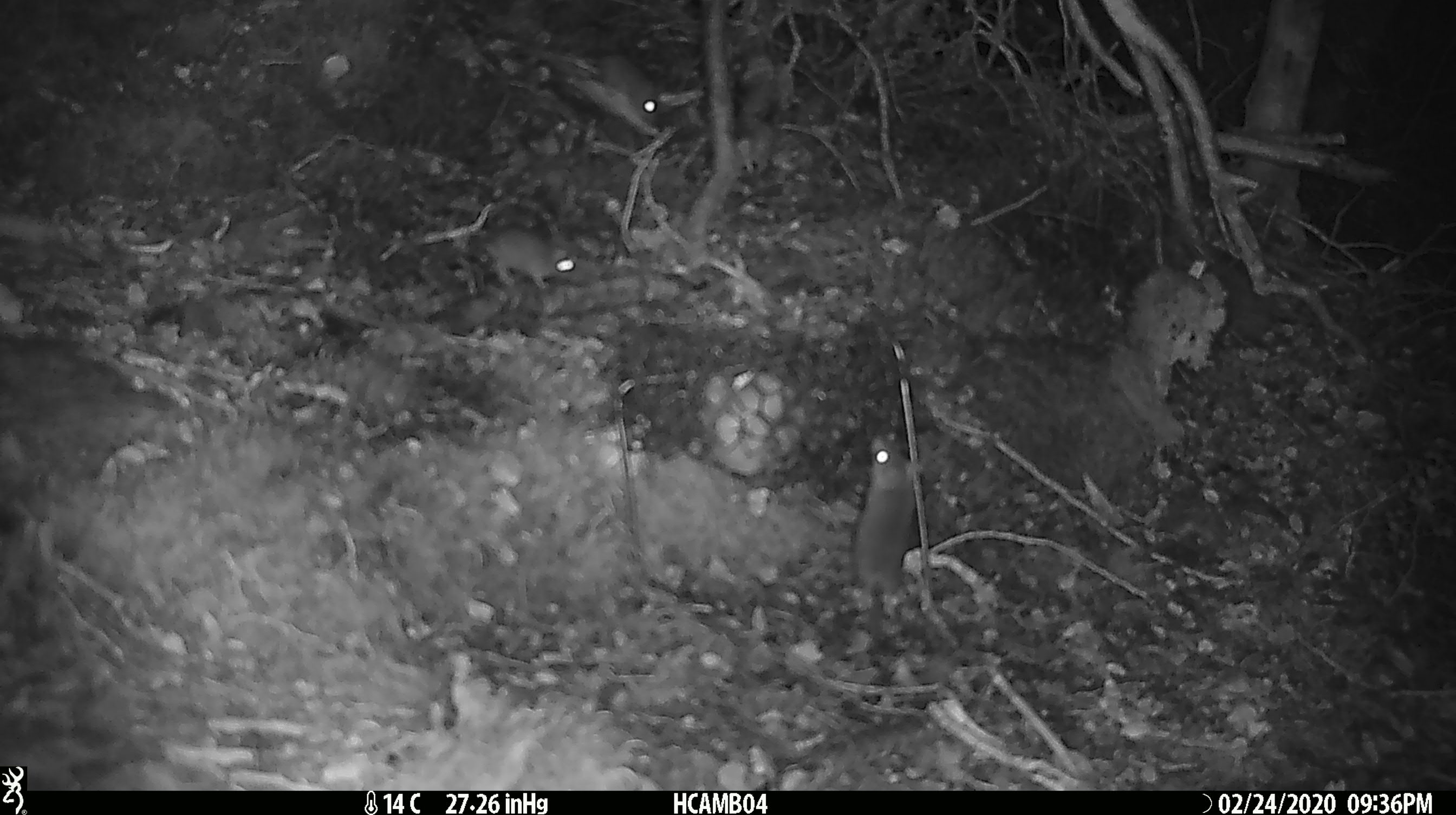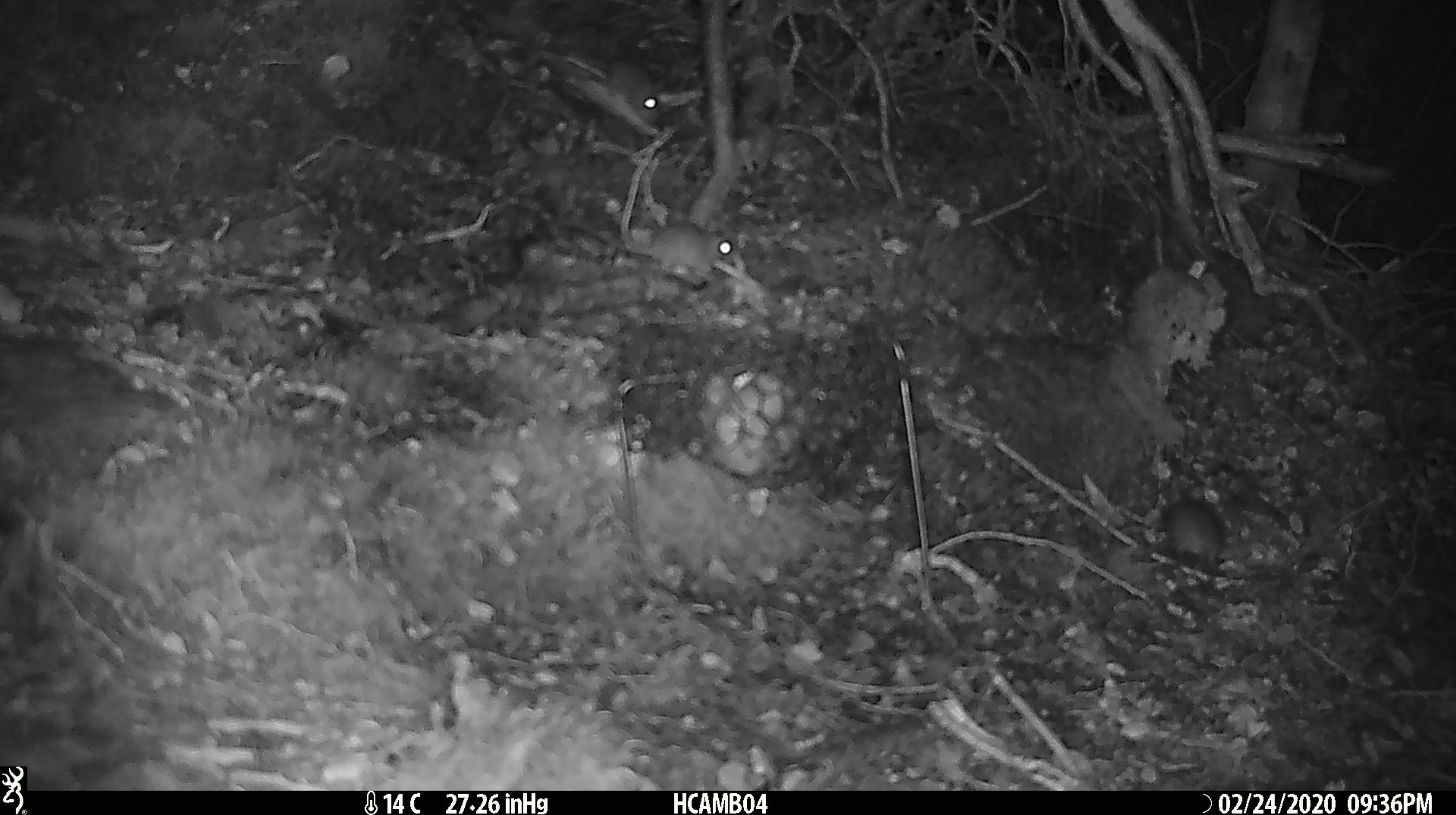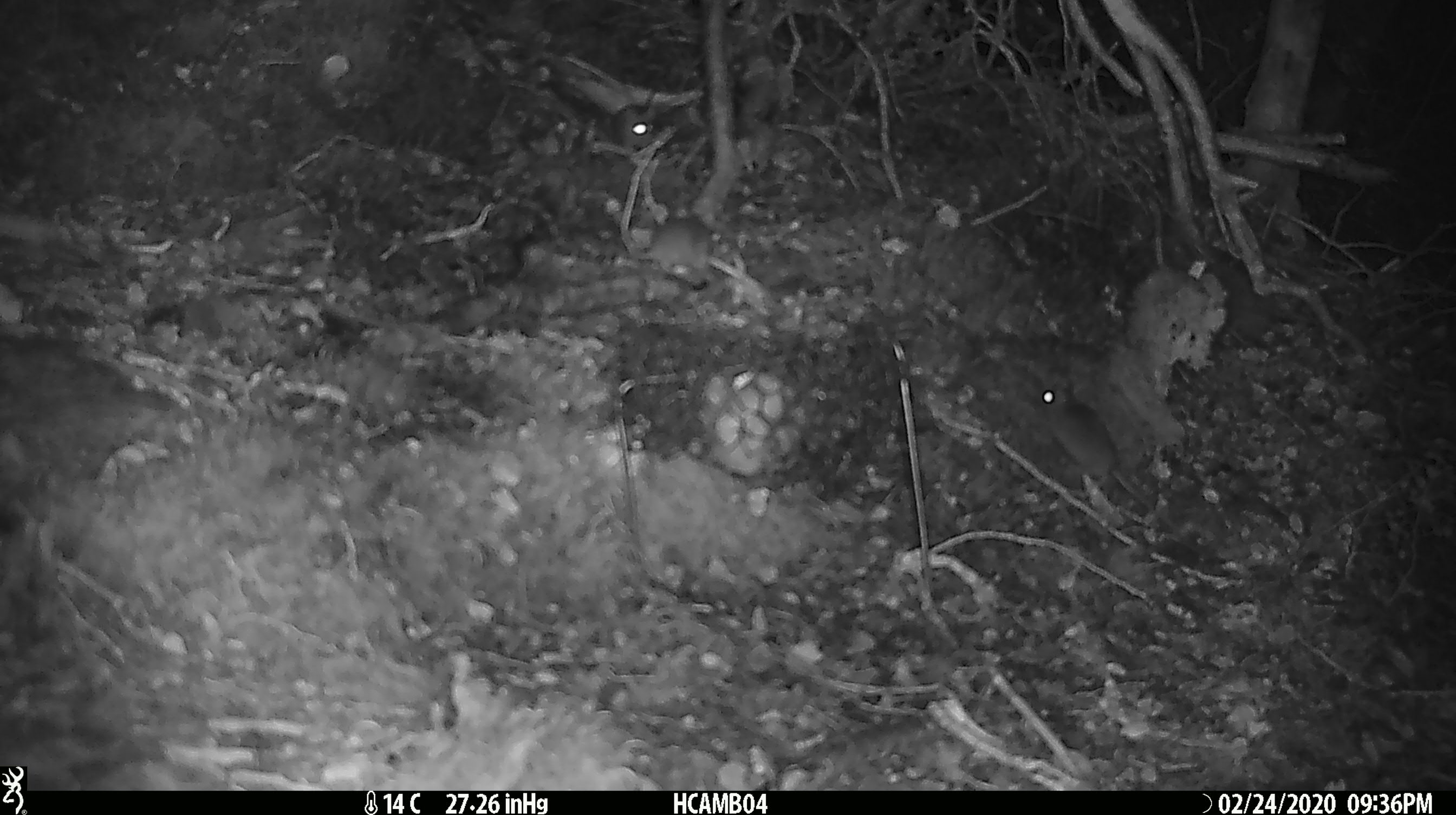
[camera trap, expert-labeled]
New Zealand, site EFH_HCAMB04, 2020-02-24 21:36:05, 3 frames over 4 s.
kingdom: Animalia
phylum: Chordata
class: Mammalia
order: Rodentia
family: Muridae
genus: Mus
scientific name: Mus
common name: mouse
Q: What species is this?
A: Mouse (Mus).